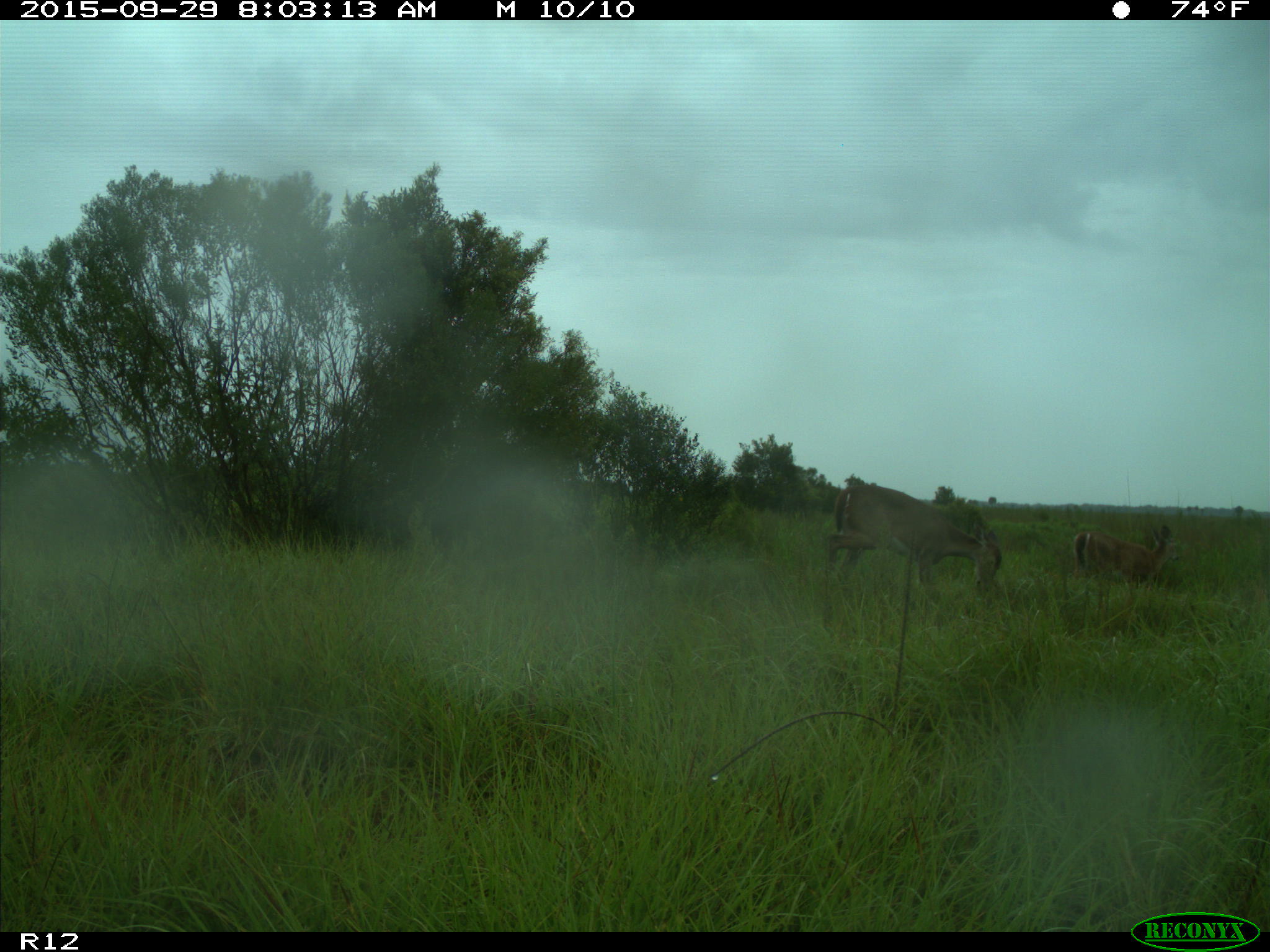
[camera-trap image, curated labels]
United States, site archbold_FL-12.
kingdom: Animalia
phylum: Chordata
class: Mammalia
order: Artiodactyla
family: Cervidae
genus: Odocoileus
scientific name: Odocoileus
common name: deer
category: unidentified deer